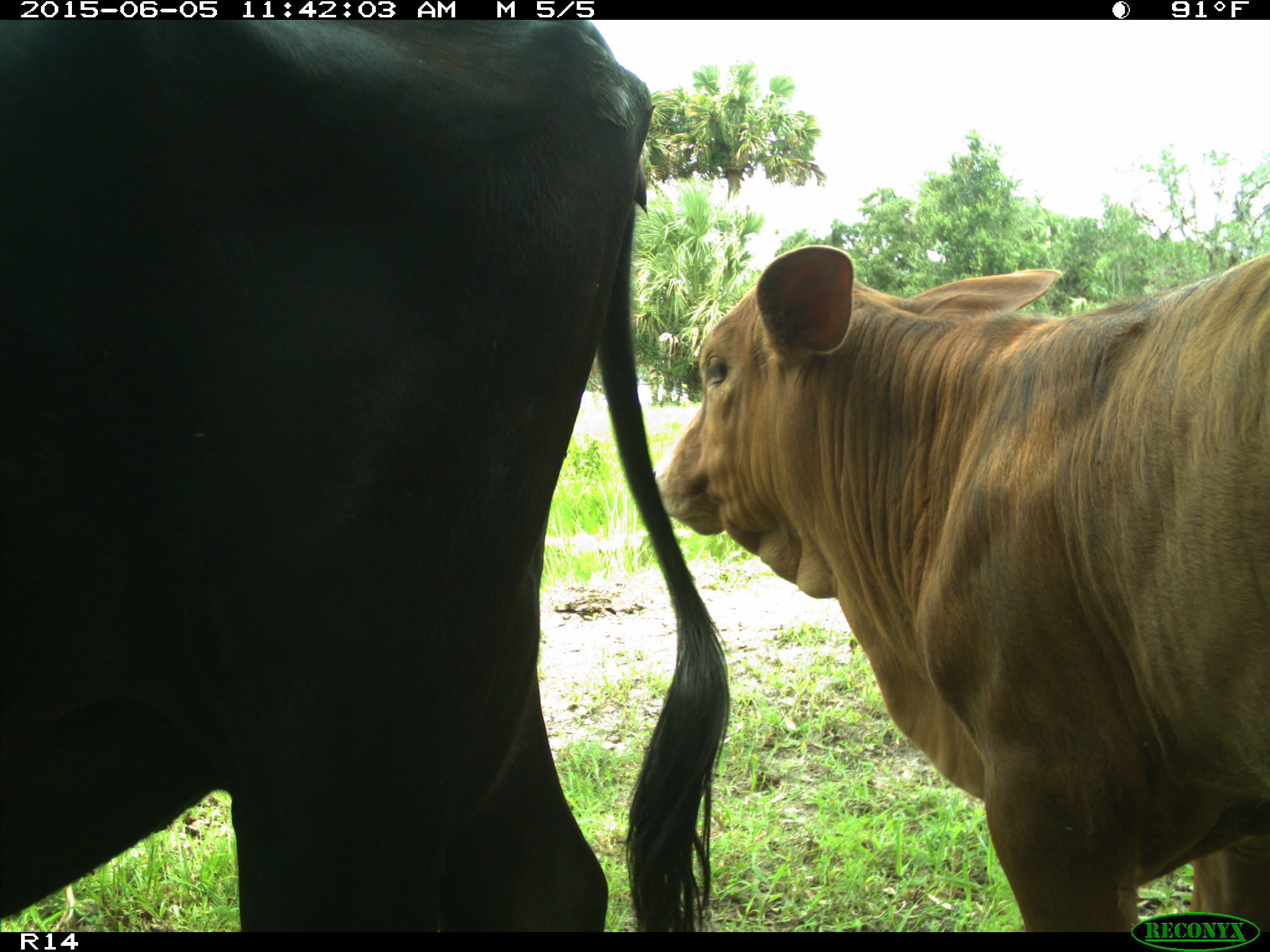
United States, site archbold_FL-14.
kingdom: Animalia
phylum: Chordata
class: Mammalia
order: Artiodactyla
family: Bovidae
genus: Bos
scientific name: Bos taurus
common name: domestic cow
Bos taurus (domestic cow).